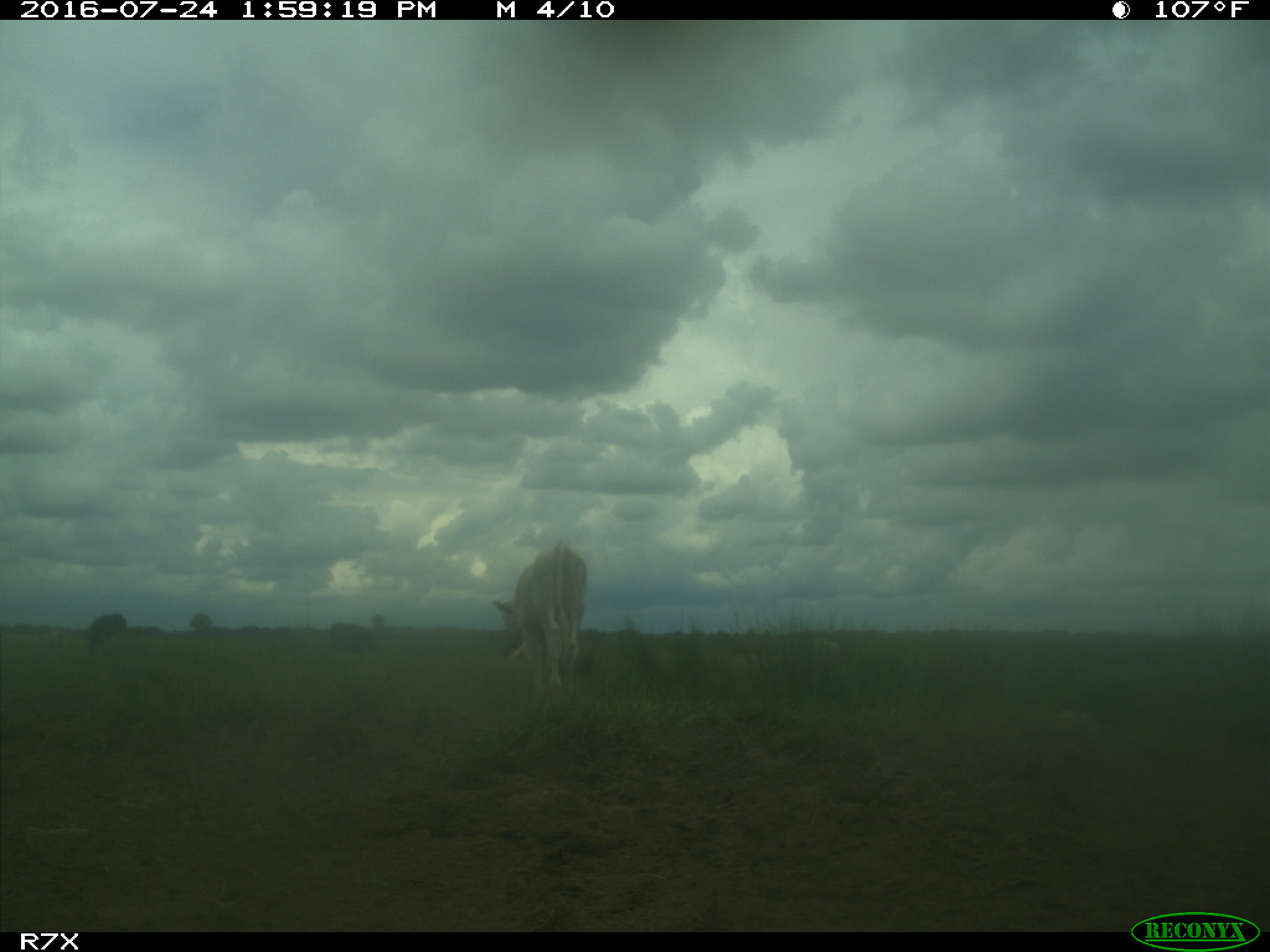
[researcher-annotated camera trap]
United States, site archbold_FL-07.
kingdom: Animalia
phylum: Chordata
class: Mammalia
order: Artiodactyla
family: Bovidae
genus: Bos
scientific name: Bos taurus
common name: domestic cow